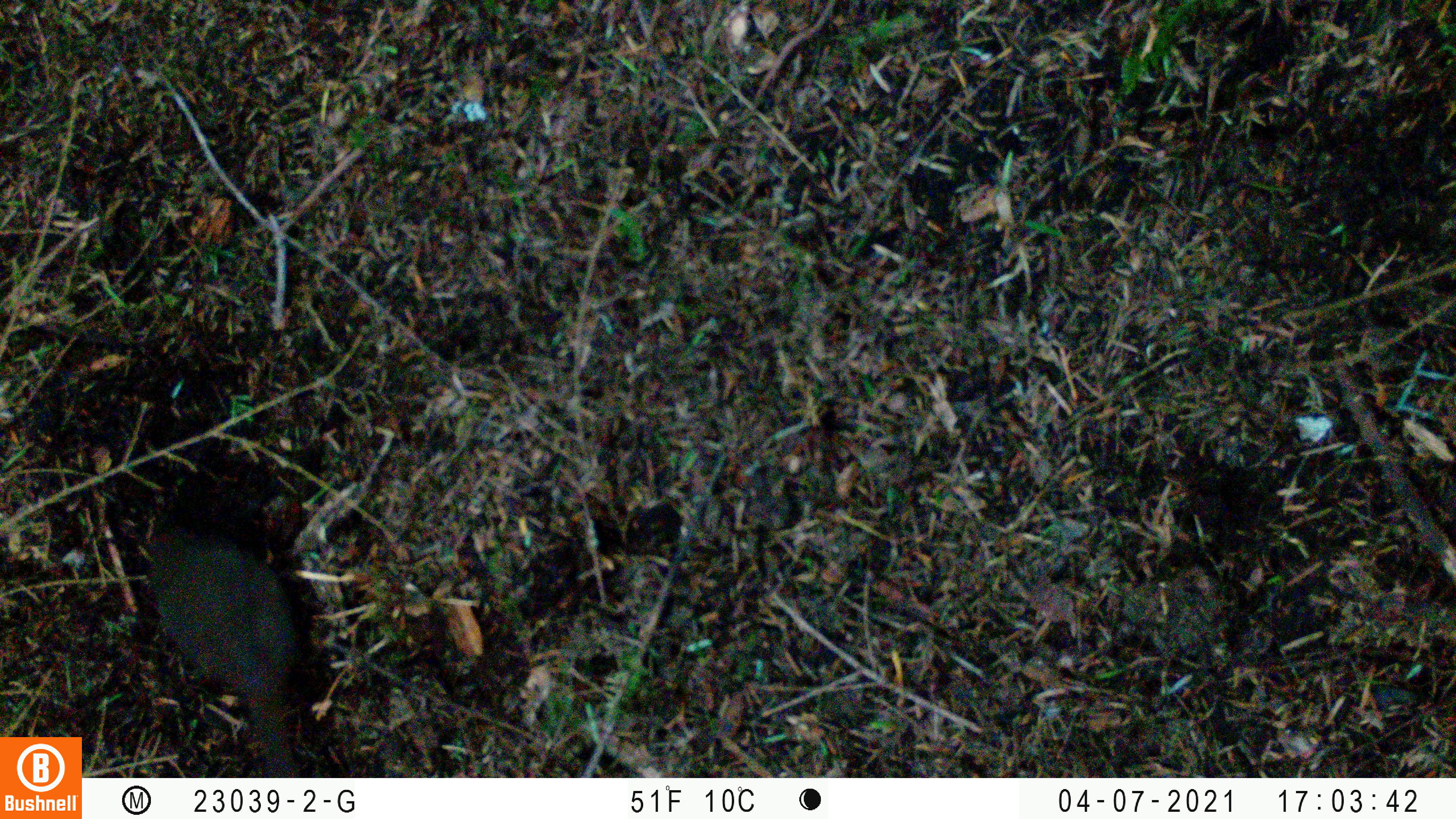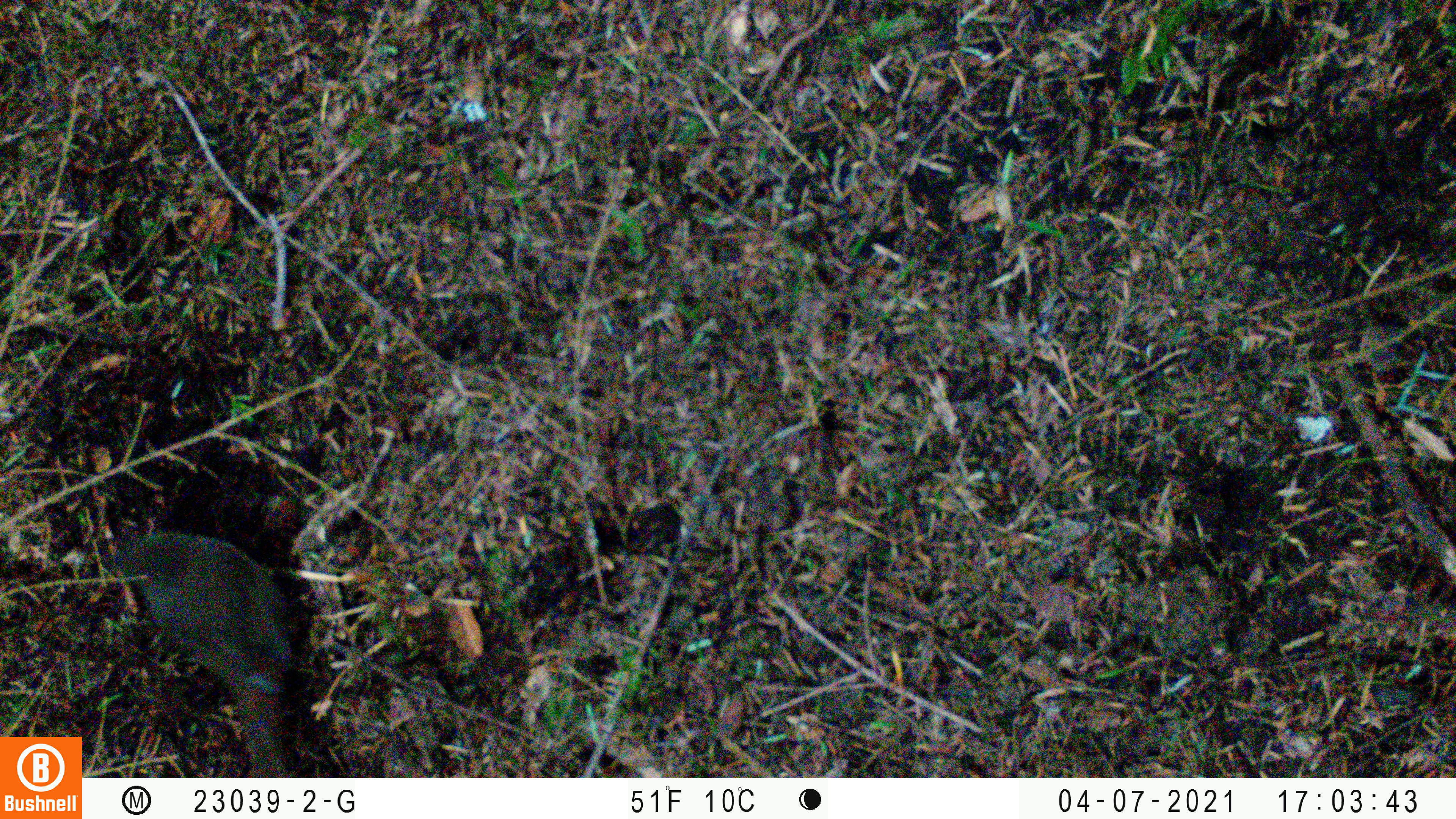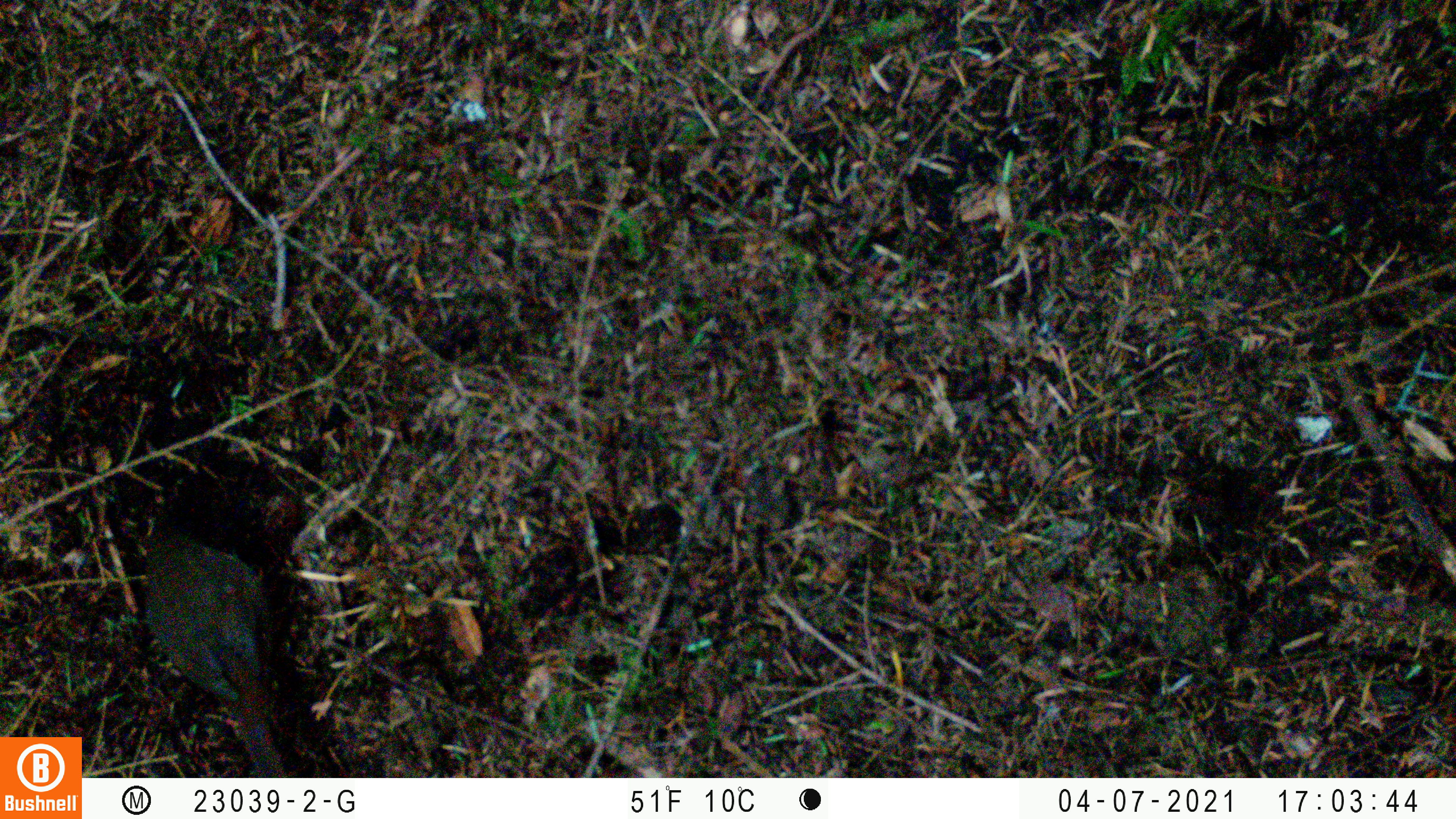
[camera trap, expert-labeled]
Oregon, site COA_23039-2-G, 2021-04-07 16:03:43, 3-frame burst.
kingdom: Animalia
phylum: Chordata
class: Aves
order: Passeriformes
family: Turdidae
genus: Catharus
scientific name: Catharus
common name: brown thrushes and nightingale-thrushes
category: catharus species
Catharus species (brown thrushes and nightingale-thrushes) (Catharus).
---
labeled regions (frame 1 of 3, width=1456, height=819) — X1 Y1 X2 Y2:
catharus species: 105 486 346 777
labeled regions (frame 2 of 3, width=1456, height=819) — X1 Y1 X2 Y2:
catharus species: 82 502 347 776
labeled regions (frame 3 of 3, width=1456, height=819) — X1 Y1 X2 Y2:
catharus species: 113 511 310 776